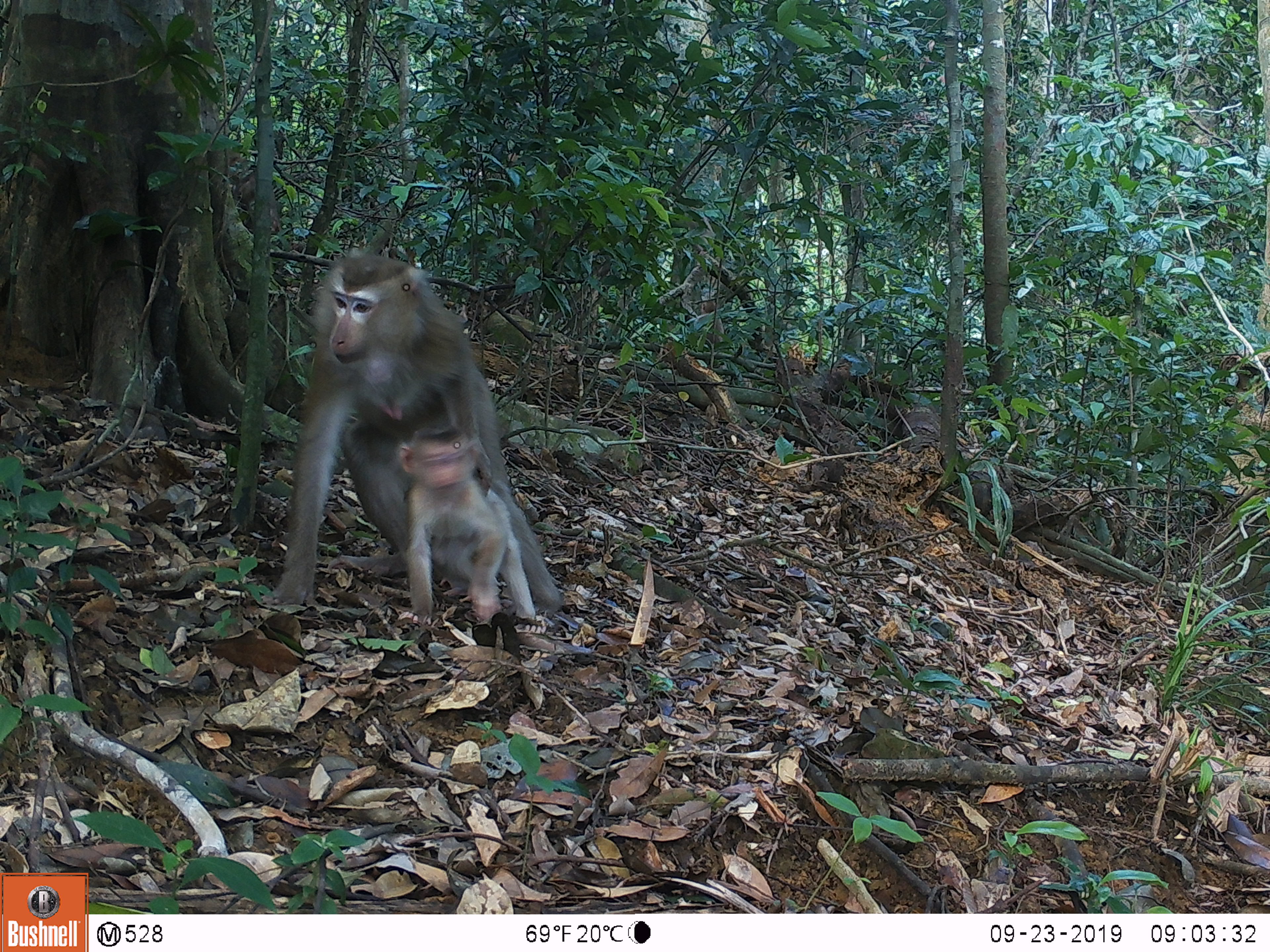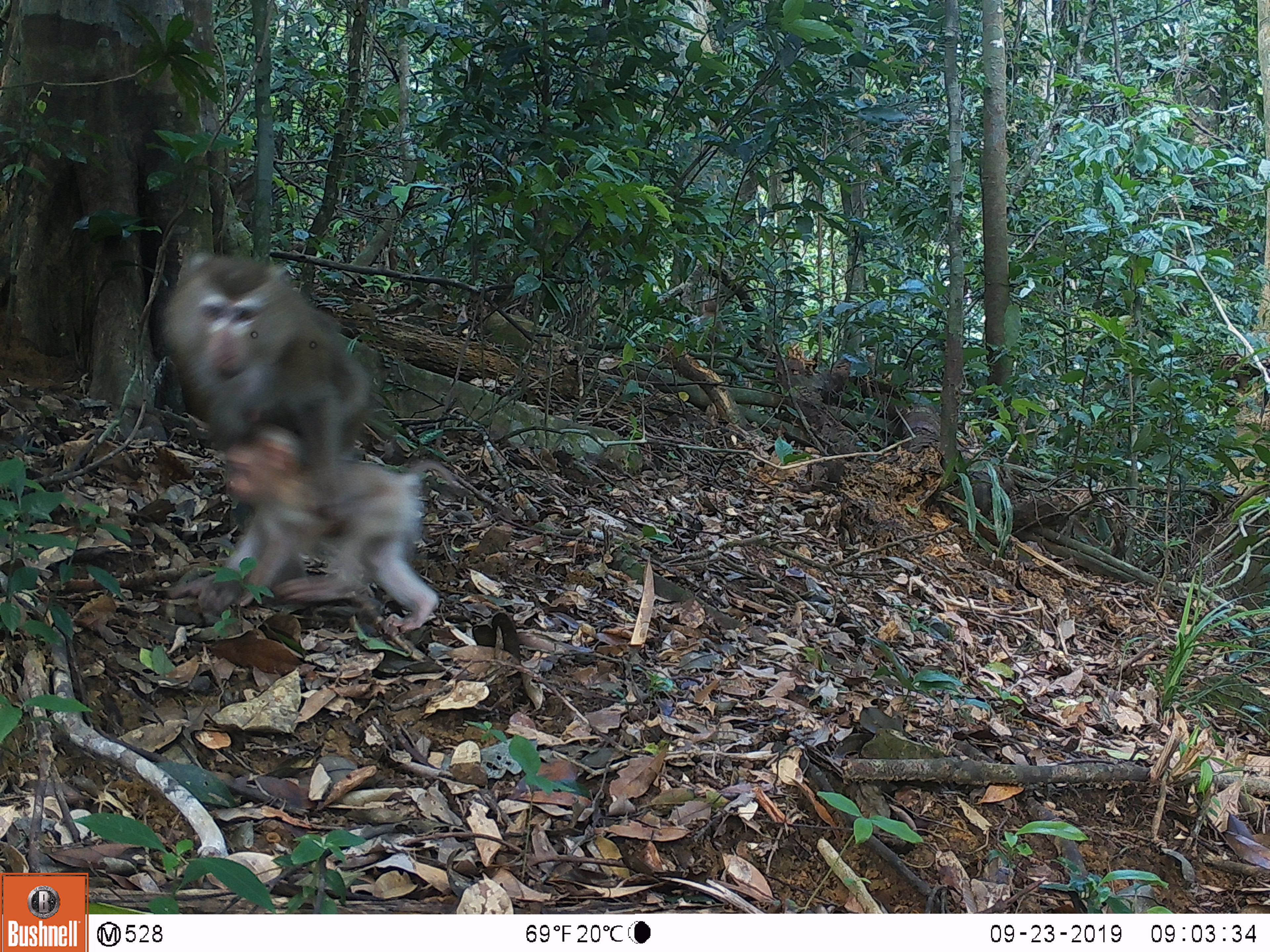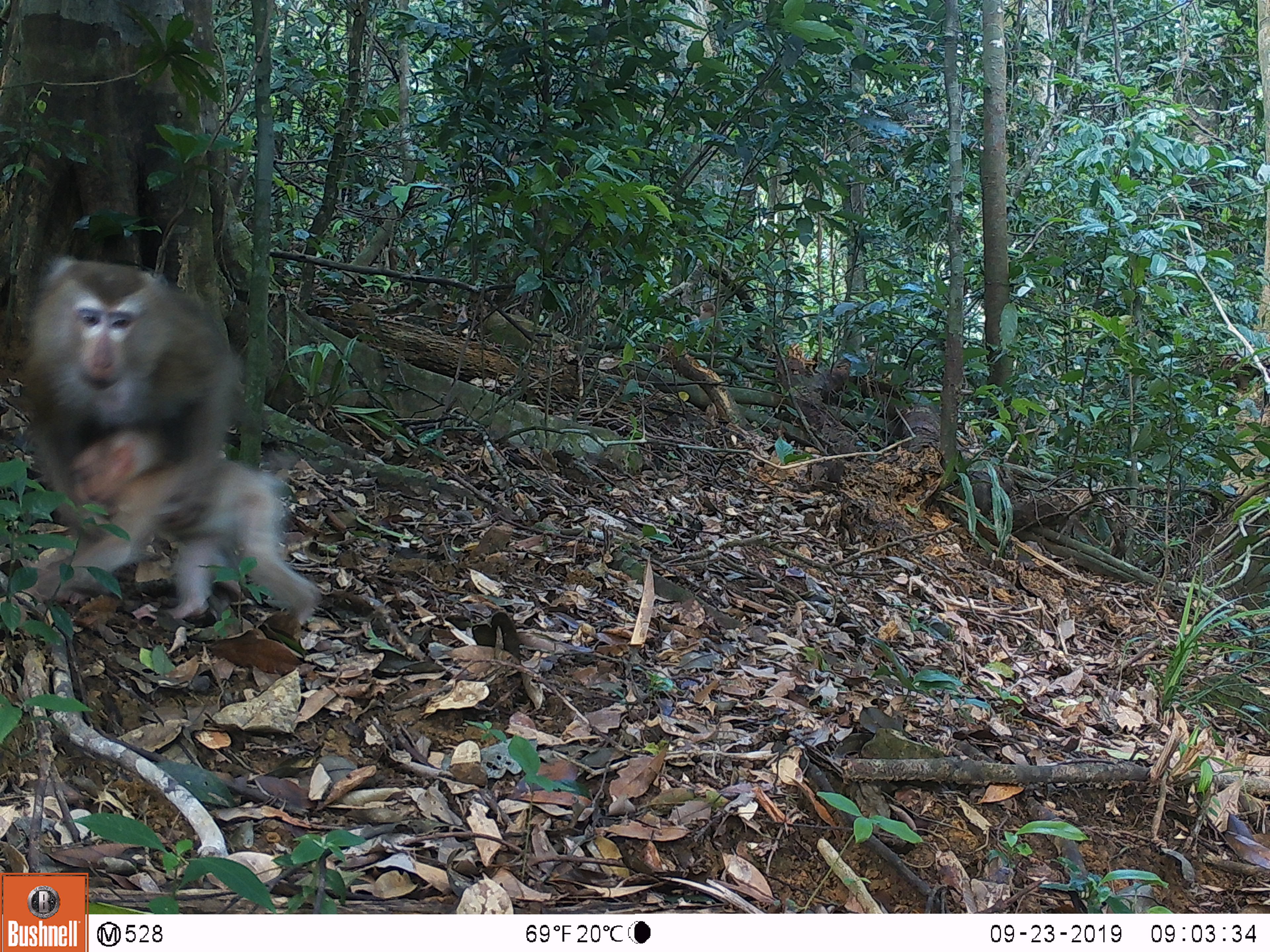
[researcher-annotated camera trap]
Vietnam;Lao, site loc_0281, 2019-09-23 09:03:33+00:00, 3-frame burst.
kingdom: Animalia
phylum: Chordata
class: Mammalia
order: Primates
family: Cercopithecidae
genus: Macaca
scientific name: Macaca nemestrina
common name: pig-tailed macaque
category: pig tailed macaque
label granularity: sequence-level